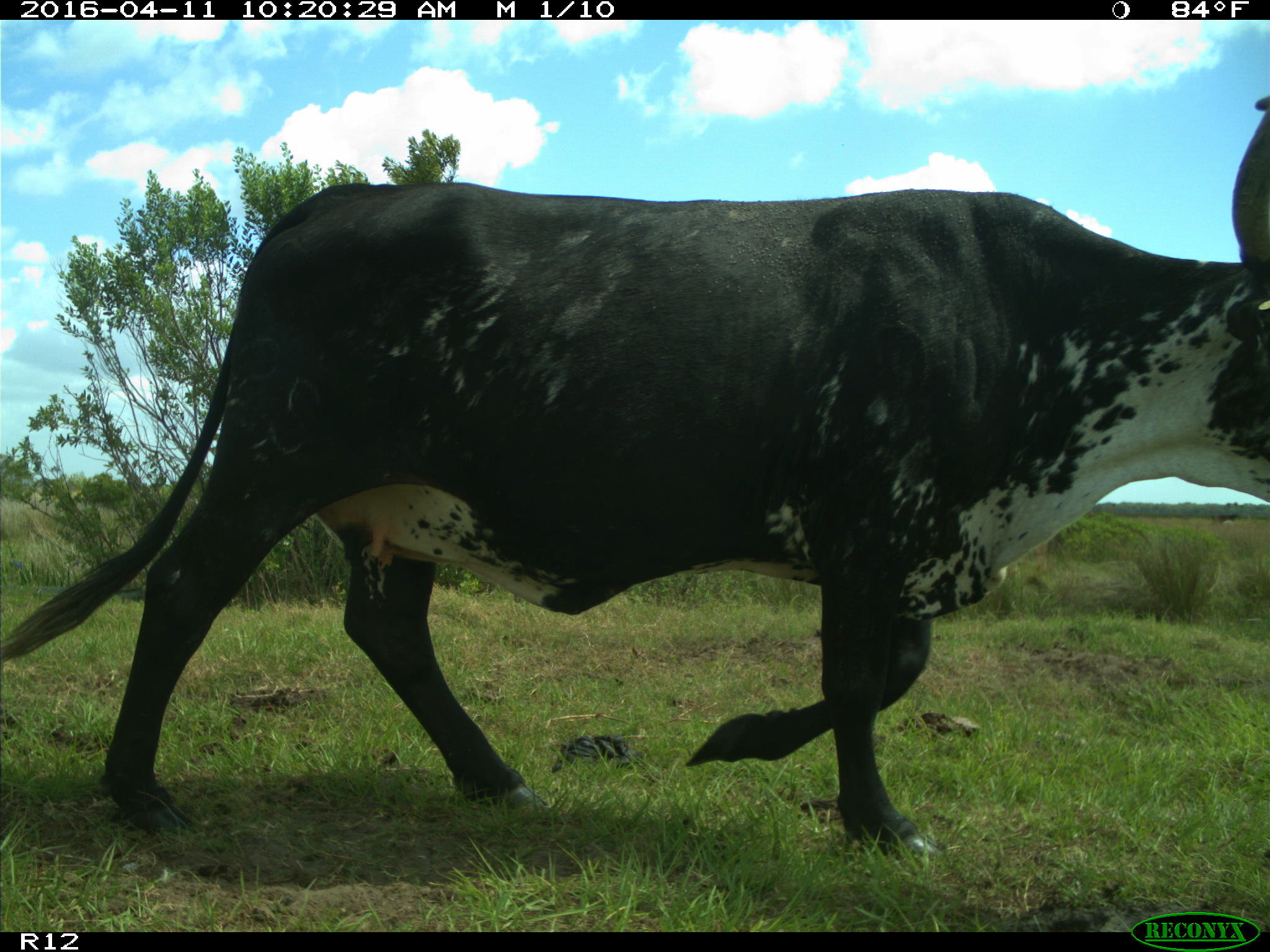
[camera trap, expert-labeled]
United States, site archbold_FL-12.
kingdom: Animalia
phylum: Chordata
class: Mammalia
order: Artiodactyla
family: Bovidae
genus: Bos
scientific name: Bos taurus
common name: domestic cow